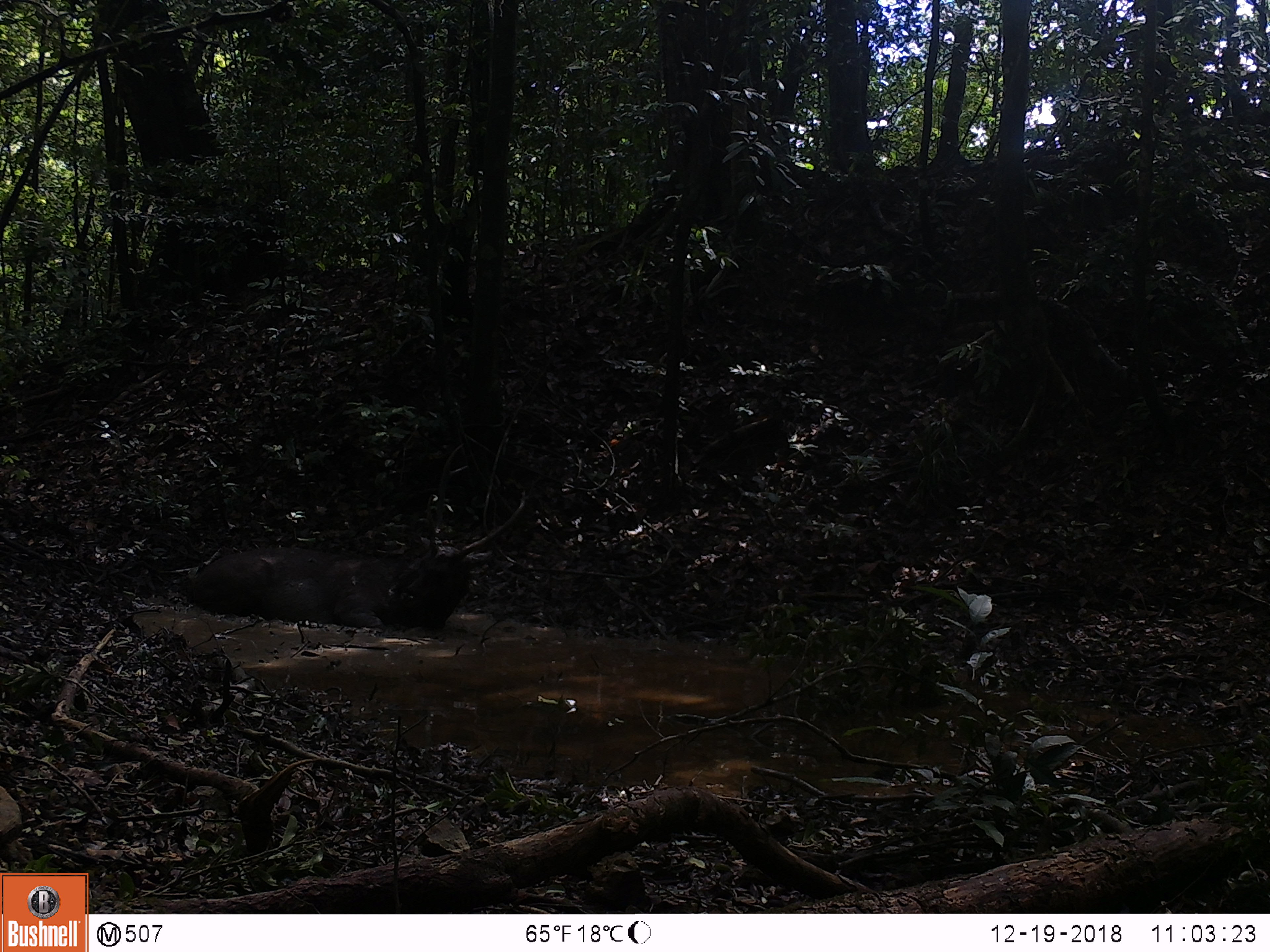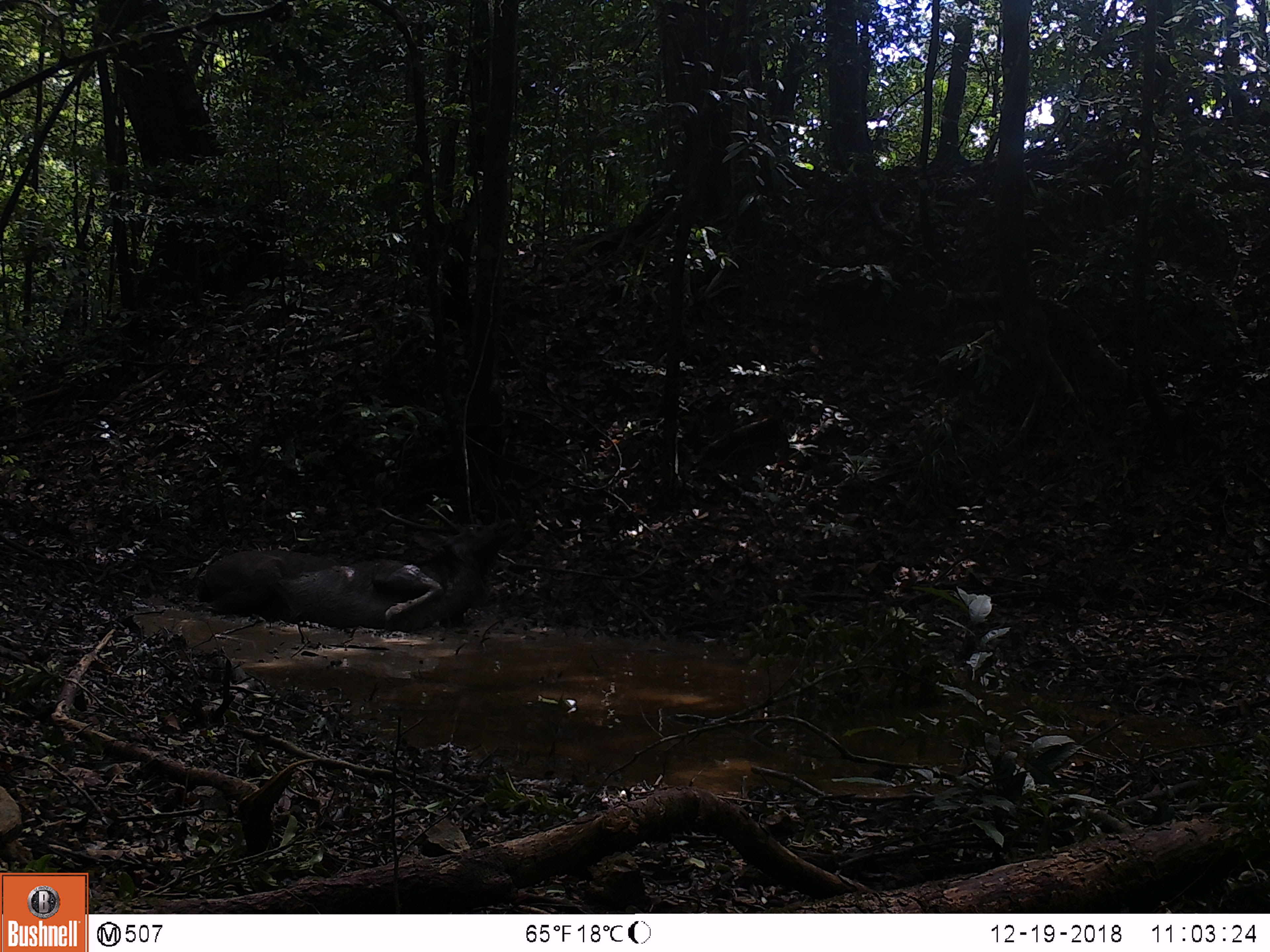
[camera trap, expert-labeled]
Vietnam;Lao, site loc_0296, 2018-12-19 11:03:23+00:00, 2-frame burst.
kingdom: Animalia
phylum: Chordata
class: Mammalia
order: Artiodactyla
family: Cervidae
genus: Rusa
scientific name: Rusa unicolor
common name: sambar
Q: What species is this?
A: Sambar (Rusa unicolor).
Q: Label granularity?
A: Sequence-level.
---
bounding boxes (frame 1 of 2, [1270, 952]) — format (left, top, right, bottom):
sambar: (187, 441, 527, 630)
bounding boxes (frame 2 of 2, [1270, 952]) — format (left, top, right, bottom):
sambar: (198, 491, 520, 632)